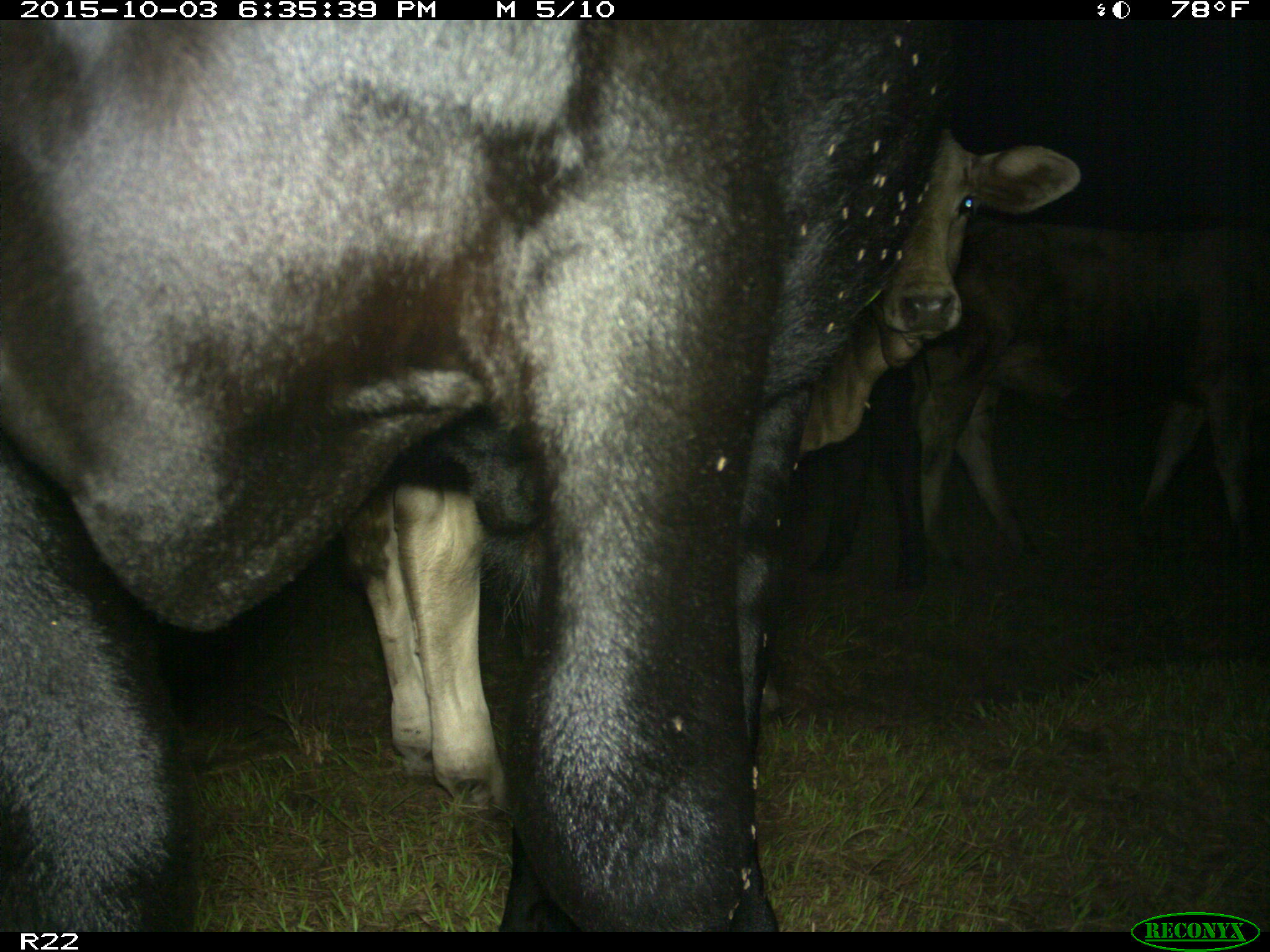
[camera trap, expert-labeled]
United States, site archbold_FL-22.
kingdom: Animalia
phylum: Chordata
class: Mammalia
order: Artiodactyla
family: Bovidae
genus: Bos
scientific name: Bos taurus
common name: domestic cow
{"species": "Bos taurus (domestic cow)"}